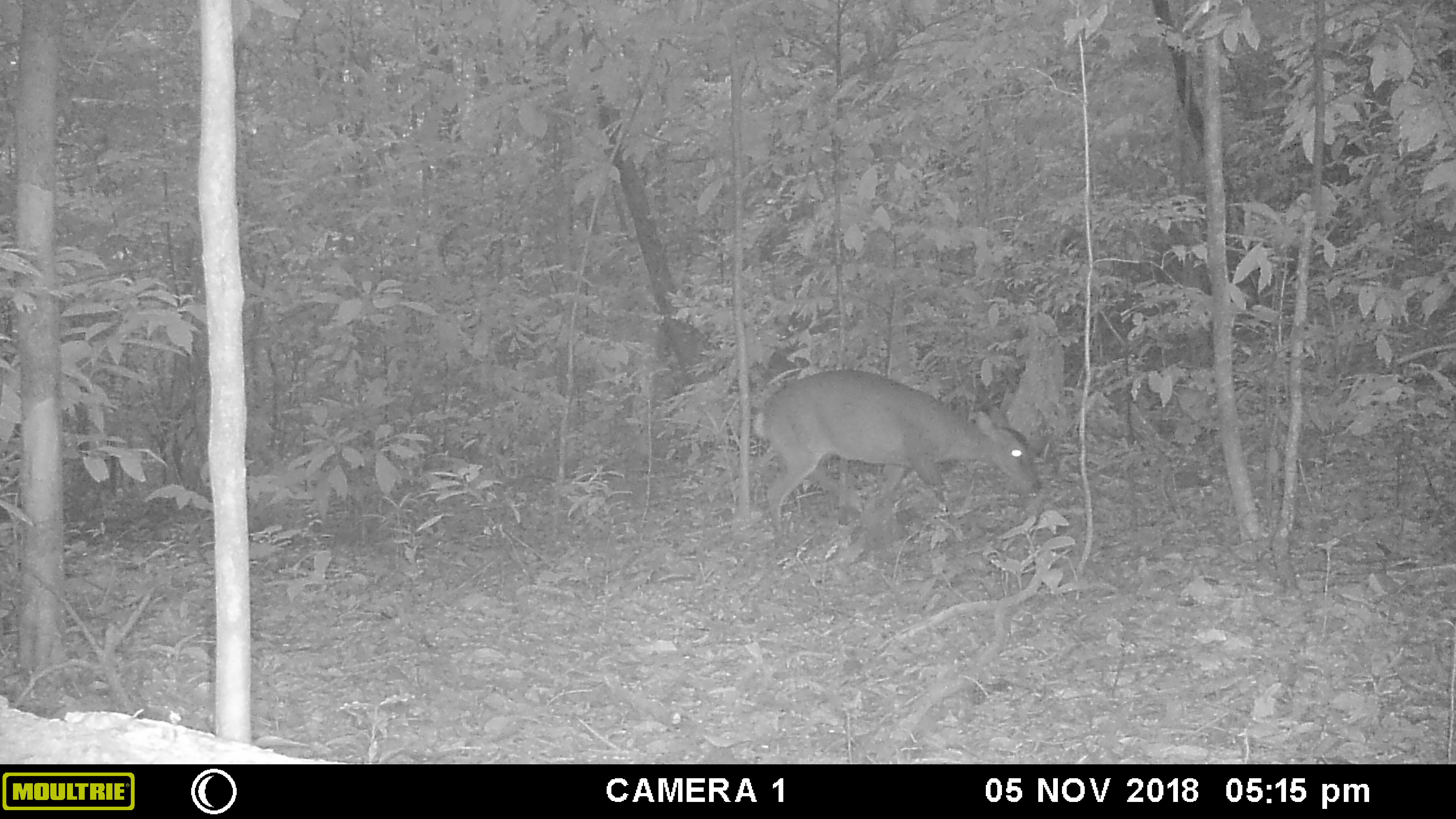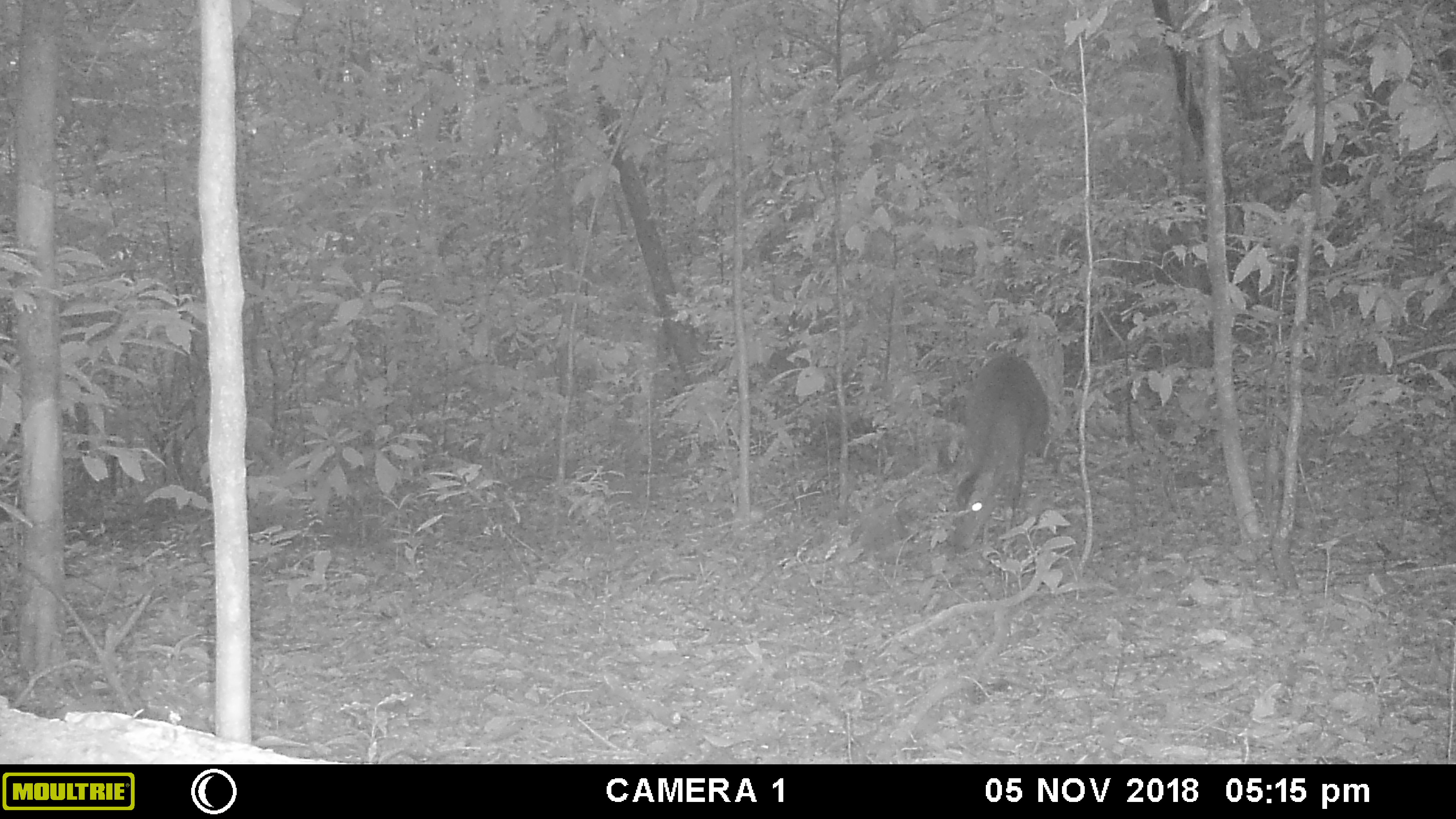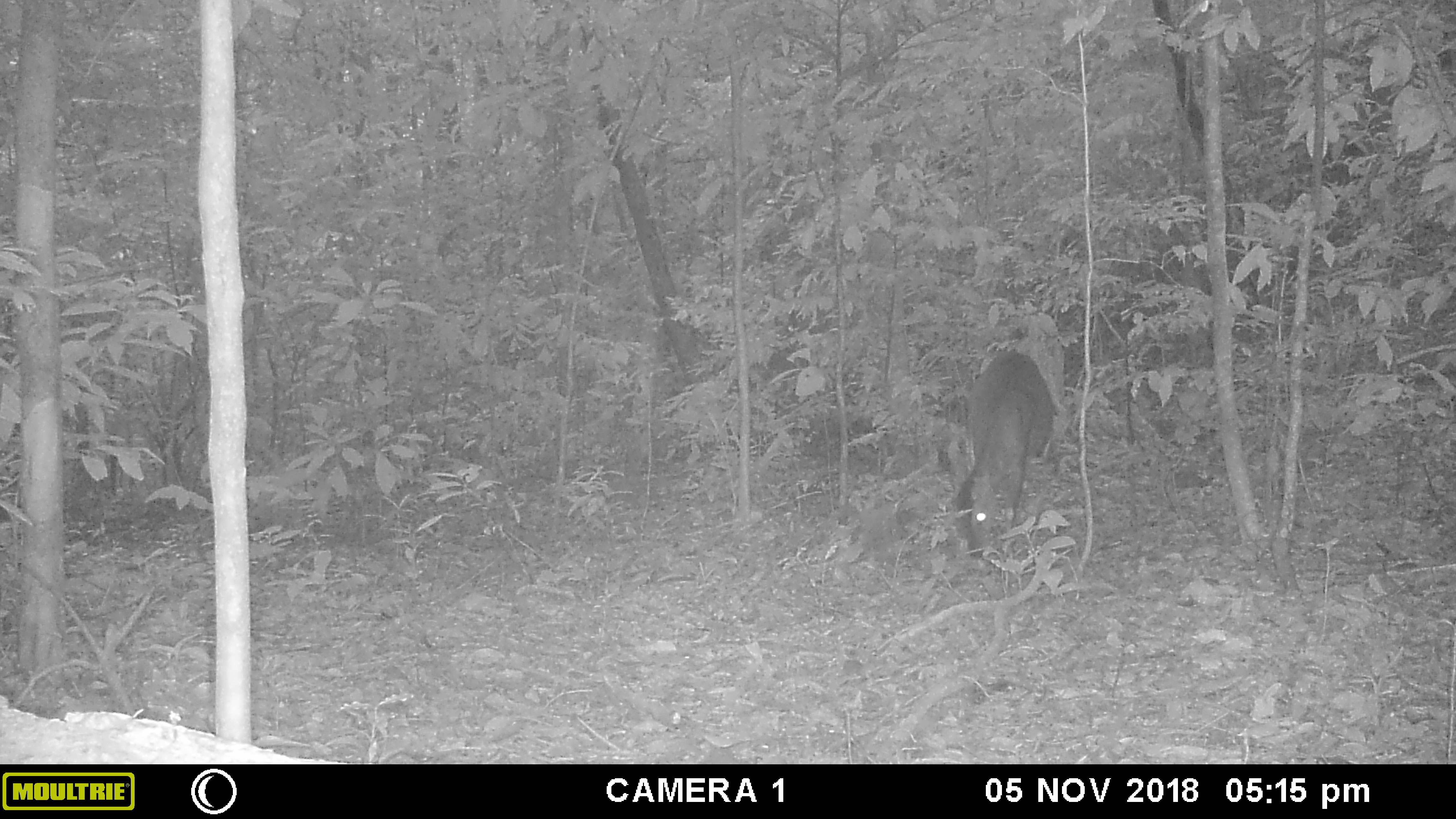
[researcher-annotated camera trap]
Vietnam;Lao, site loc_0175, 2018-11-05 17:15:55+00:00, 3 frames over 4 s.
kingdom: Animalia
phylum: Chordata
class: Mammalia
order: Artiodactyla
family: Cervidae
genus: Muntiacus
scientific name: Muntiacus vuquangensis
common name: large-antlered muntjac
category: large antlered muntjac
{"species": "large antlered muntjac (large-antlered muntjac) (Muntiacus vuquangensis)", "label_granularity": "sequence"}